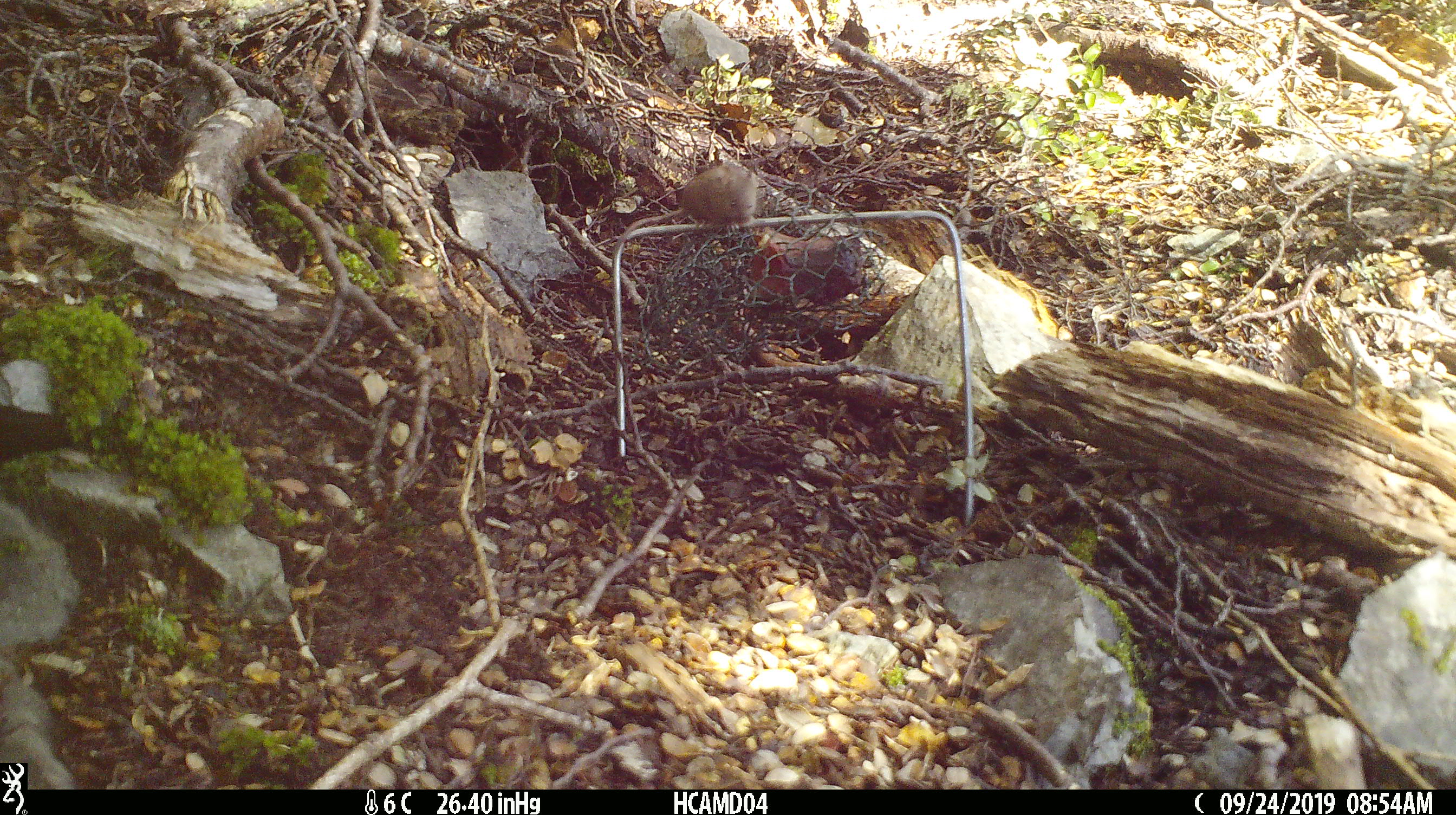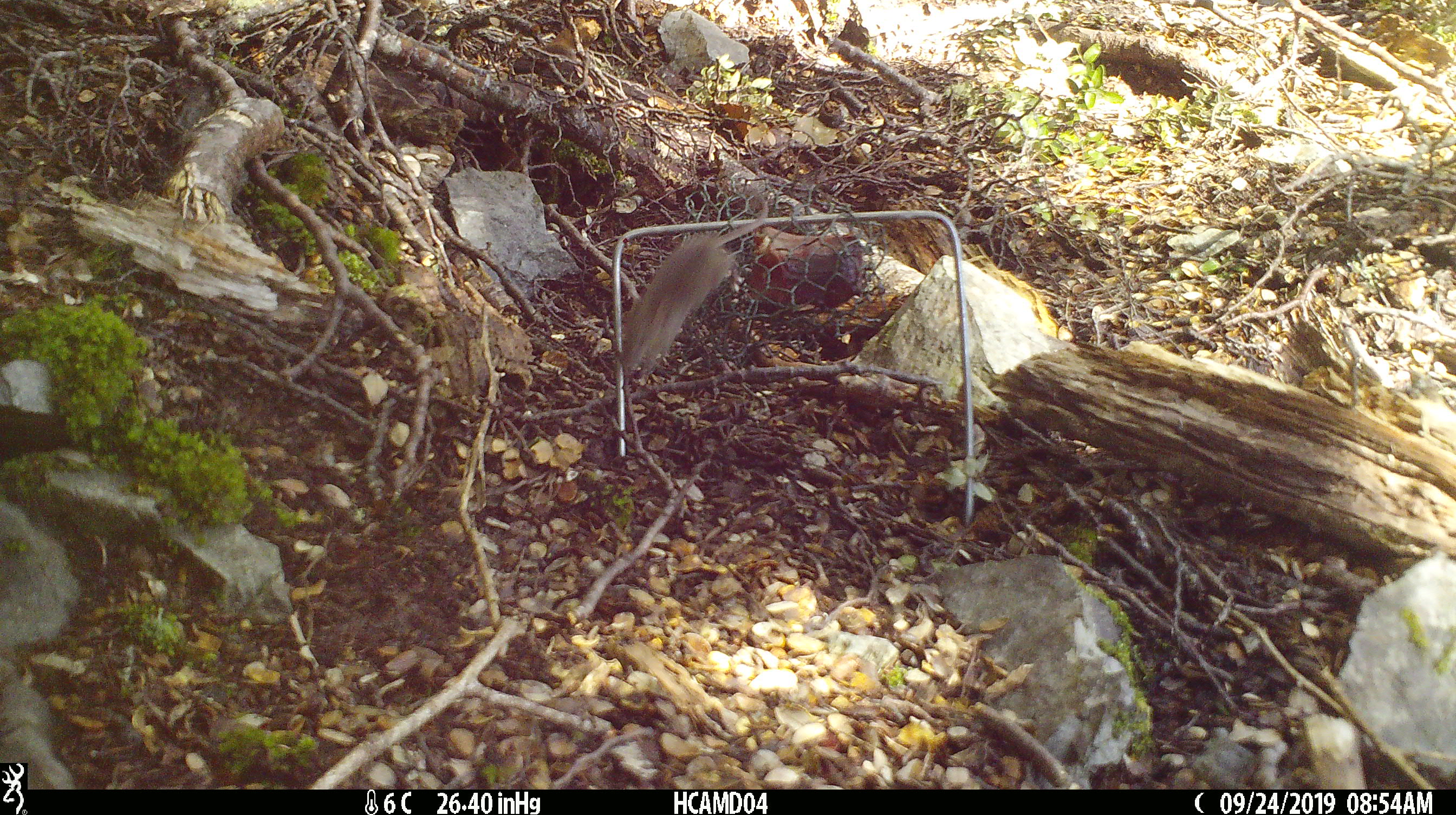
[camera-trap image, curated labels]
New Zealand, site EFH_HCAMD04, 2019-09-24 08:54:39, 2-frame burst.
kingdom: Animalia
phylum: Chordata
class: Mammalia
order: Rodentia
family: Muridae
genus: Mus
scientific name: Mus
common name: mouse